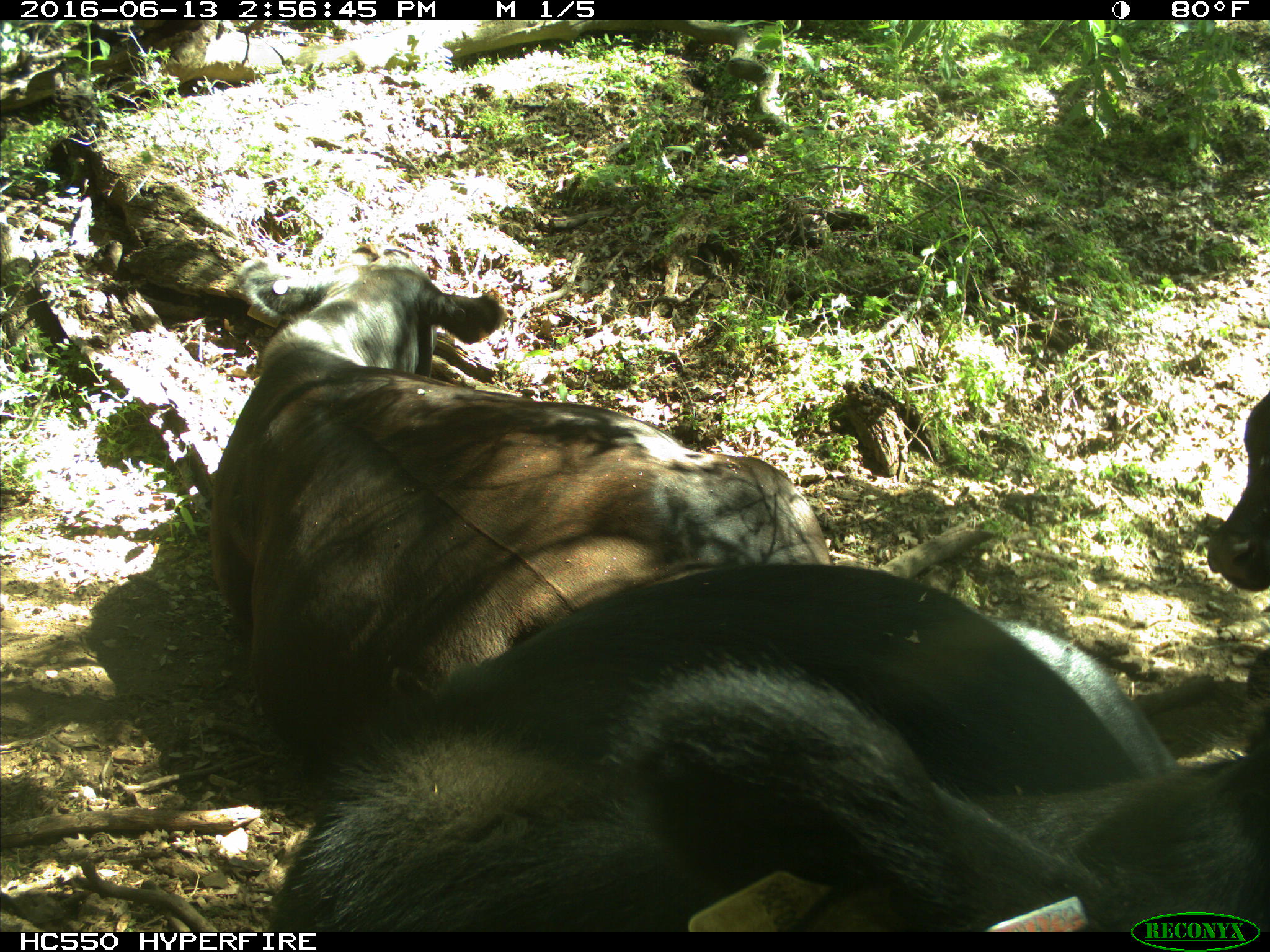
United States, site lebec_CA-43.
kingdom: Animalia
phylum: Chordata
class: Mammalia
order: Artiodactyla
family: Bovidae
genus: Bos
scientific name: Bos taurus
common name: domestic cow